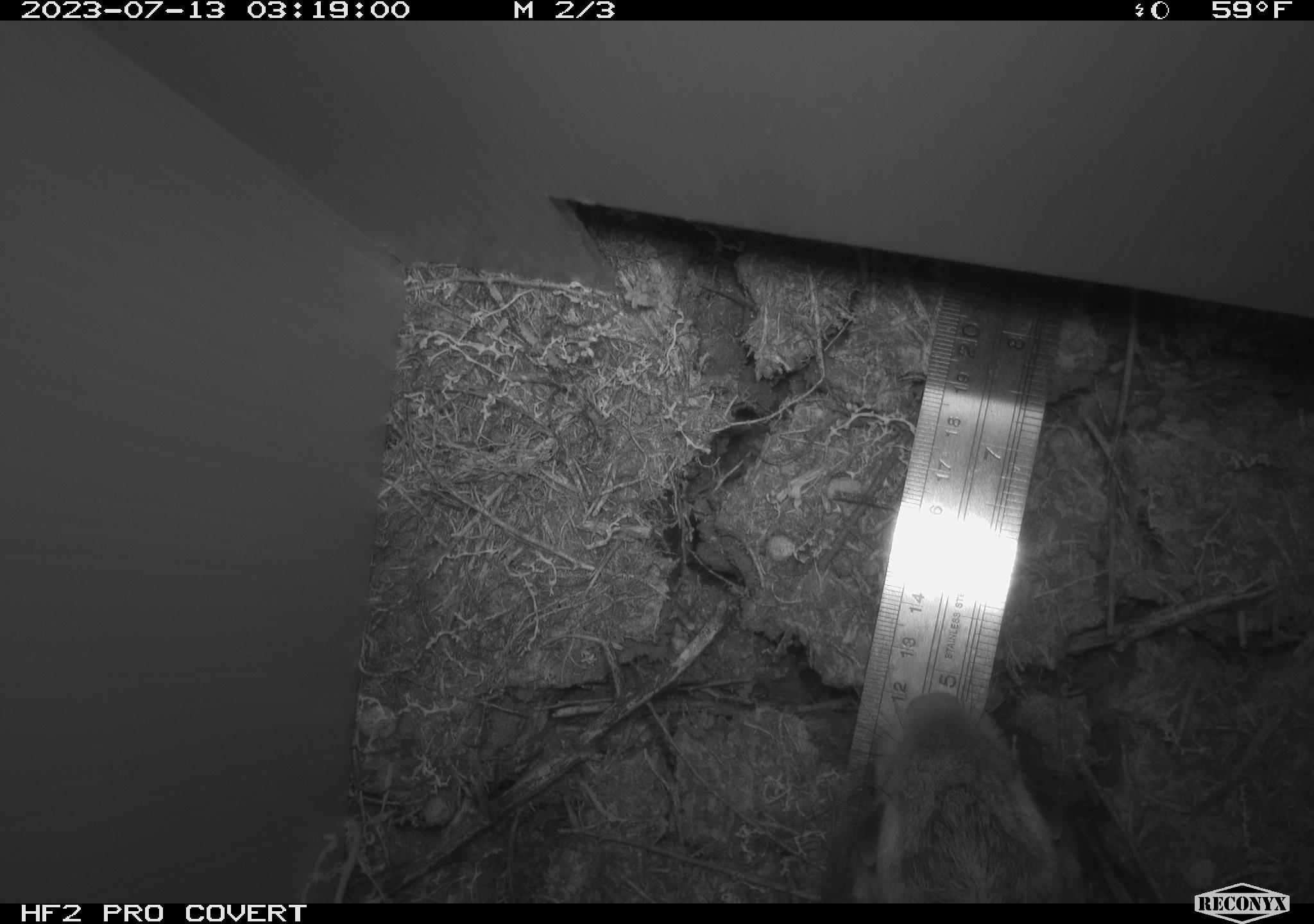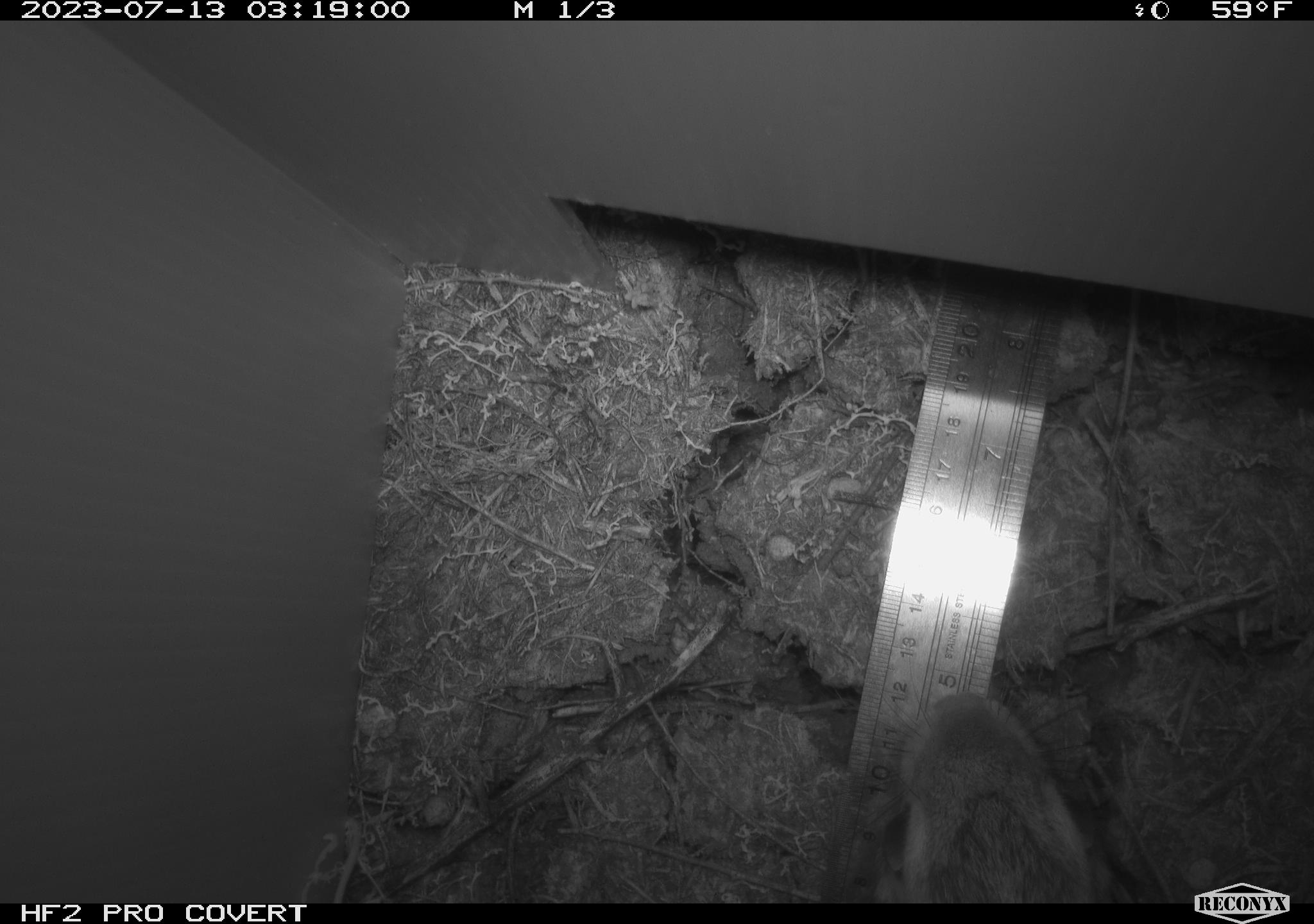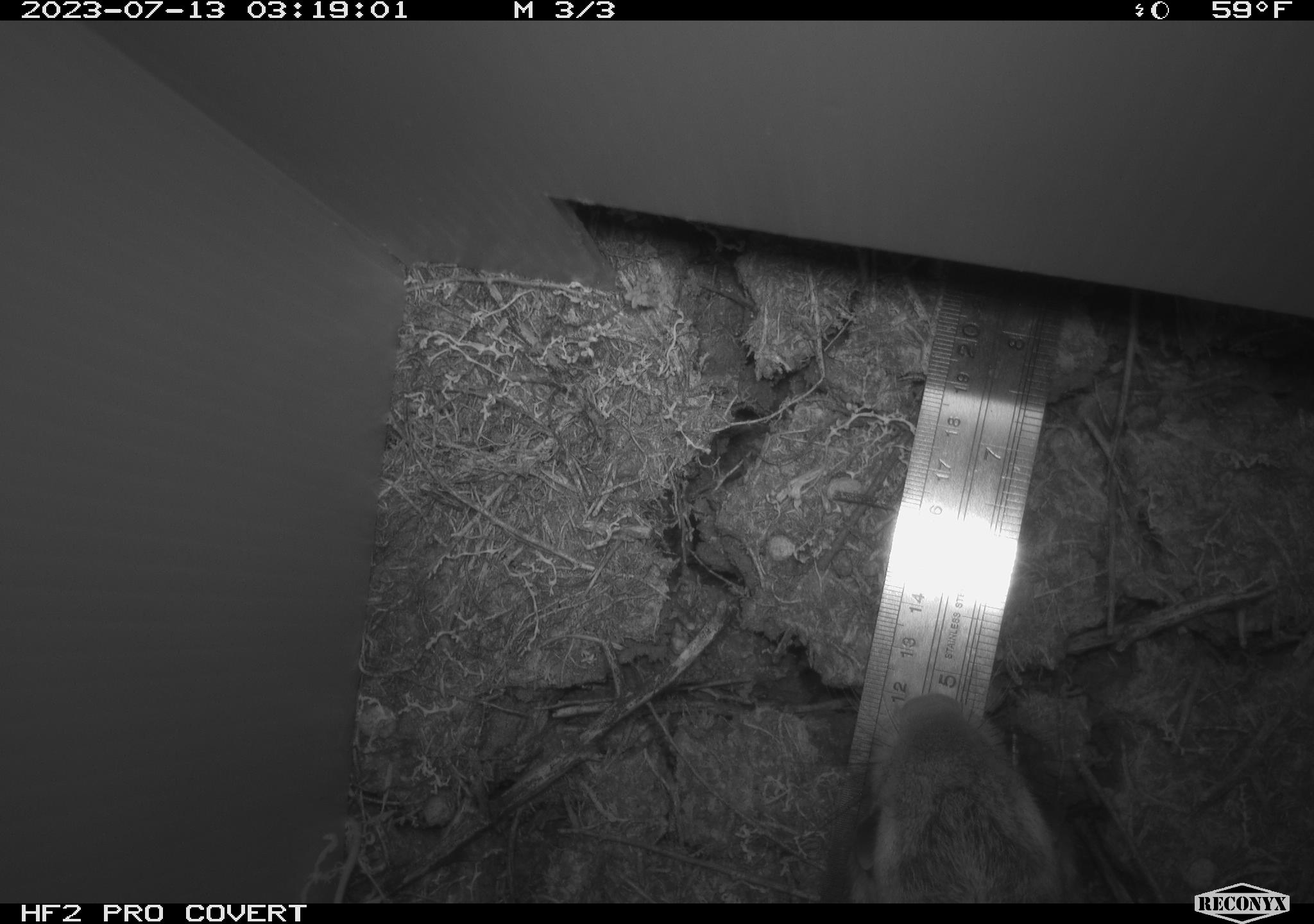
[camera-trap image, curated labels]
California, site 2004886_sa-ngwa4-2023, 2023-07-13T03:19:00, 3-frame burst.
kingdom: Animalia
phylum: Chordata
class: Mammalia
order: Lagomorpha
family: Leporidae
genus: Sylvilagus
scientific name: Sylvilagus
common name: cottontail rabbits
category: sylvilagus species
Sylvilagus species (cottontail rabbits) (Sylvilagus).